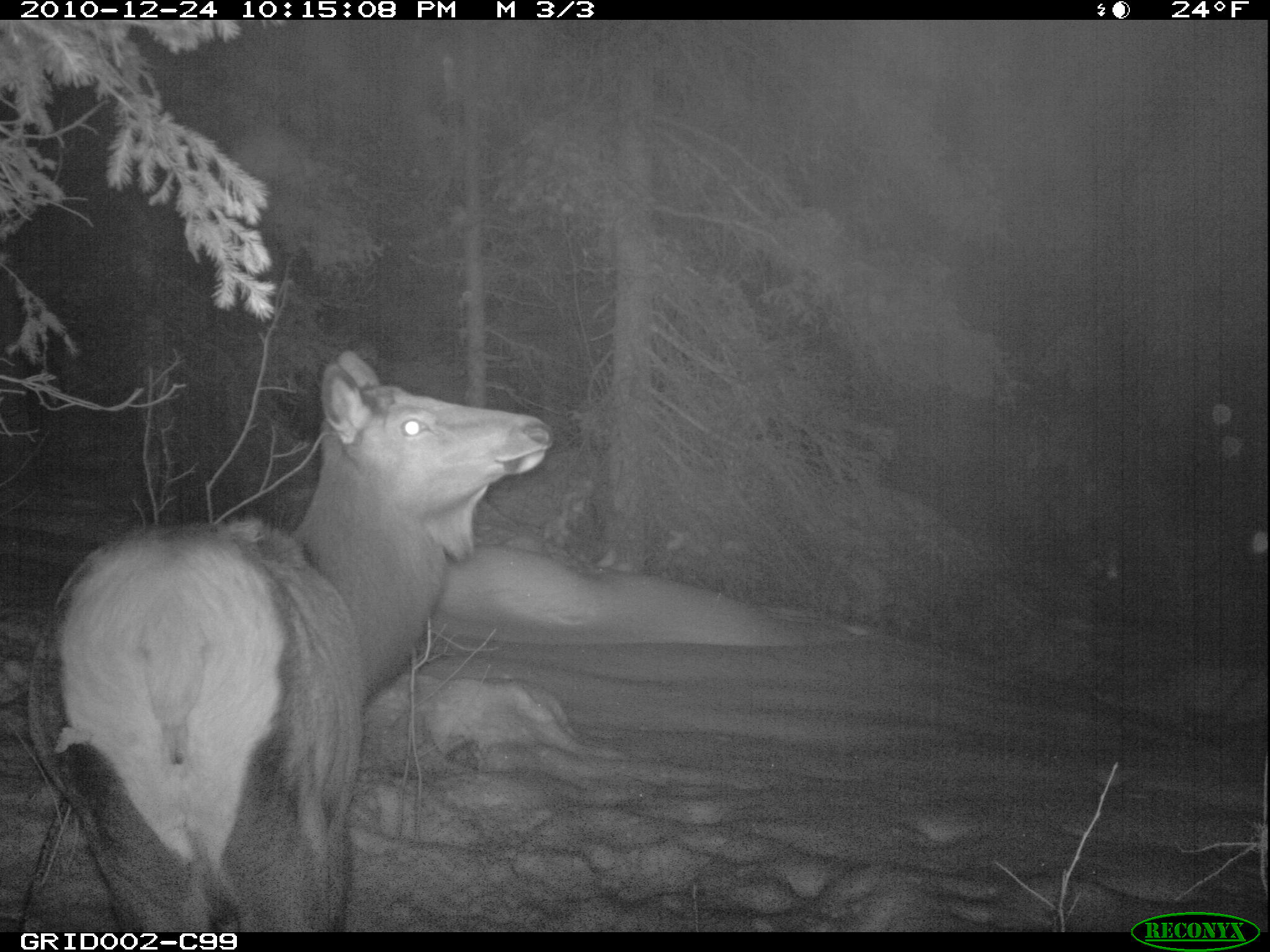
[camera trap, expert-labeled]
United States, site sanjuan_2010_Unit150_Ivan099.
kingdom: Animalia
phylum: Chordata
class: Mammalia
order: Artiodactyla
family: Cervidae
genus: Cervus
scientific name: Cervus elaphus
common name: red deer